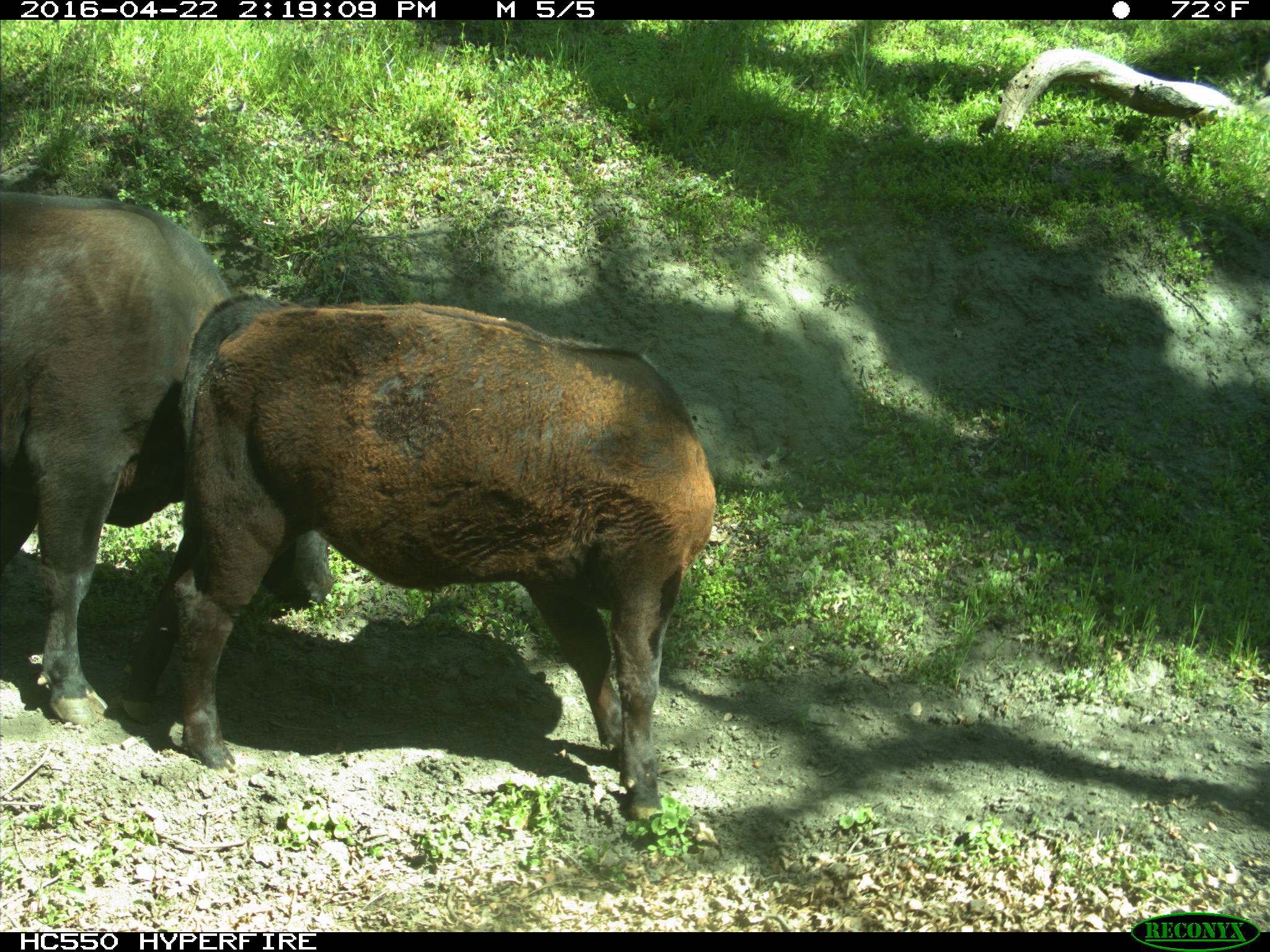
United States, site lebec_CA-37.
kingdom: Animalia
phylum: Chordata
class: Mammalia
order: Artiodactyla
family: Bovidae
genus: Bos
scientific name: Bos taurus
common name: domestic cow